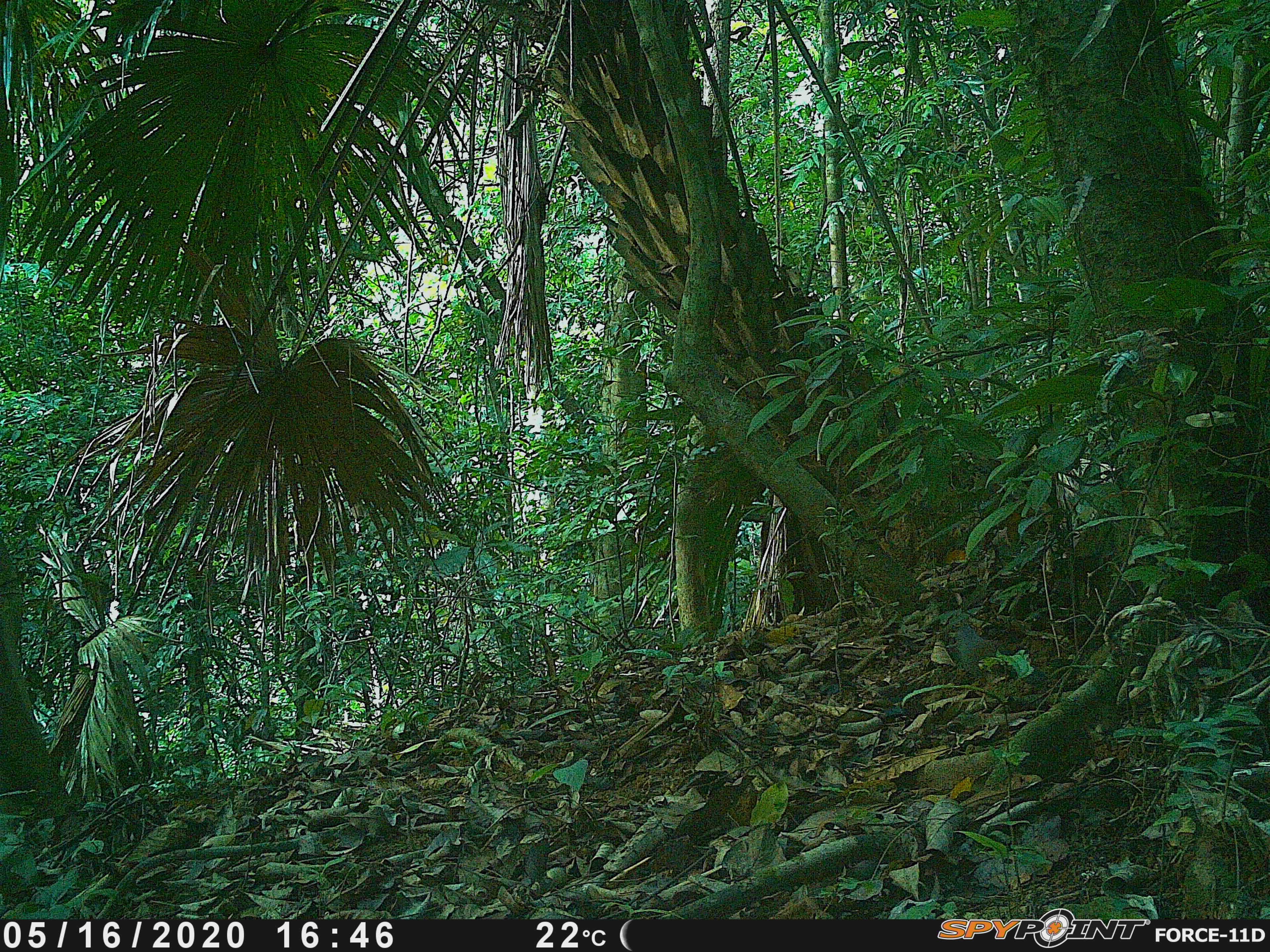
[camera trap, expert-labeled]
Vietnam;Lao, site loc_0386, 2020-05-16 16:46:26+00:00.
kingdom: Animalia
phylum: Chordata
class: Aves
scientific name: Aves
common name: bird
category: unidentified bird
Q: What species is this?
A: Unidentified bird (bird) (Aves).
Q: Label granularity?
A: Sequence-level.